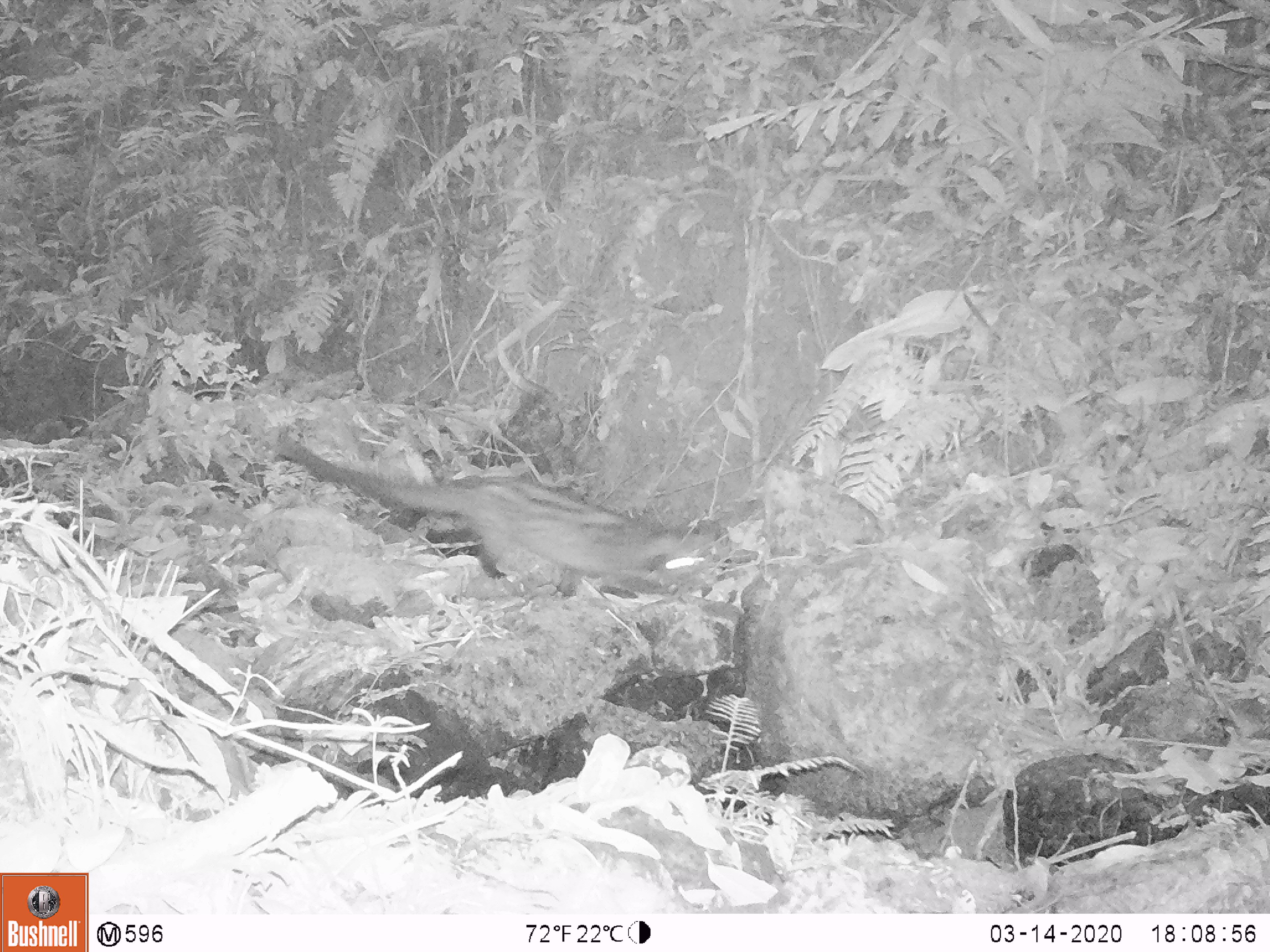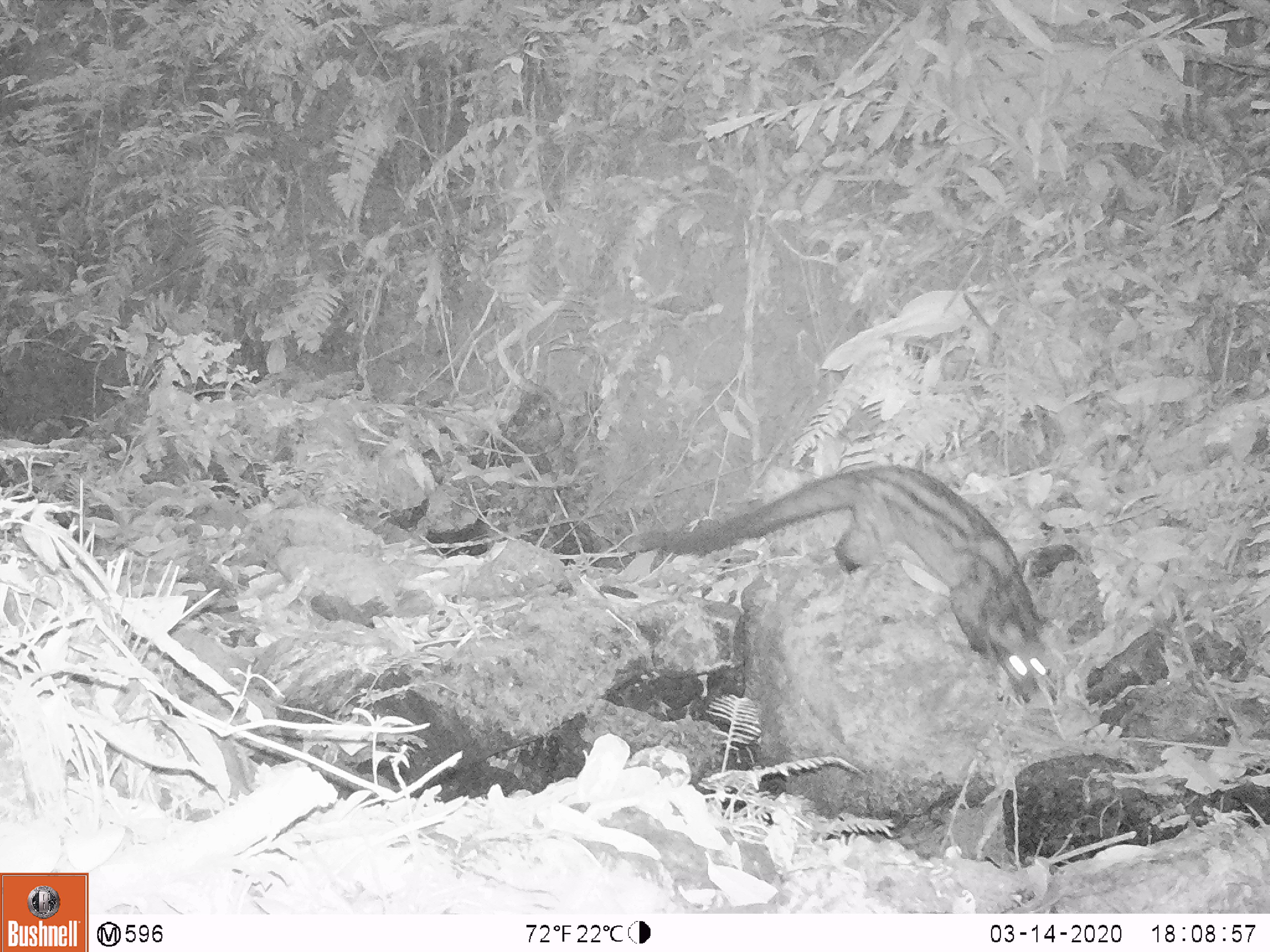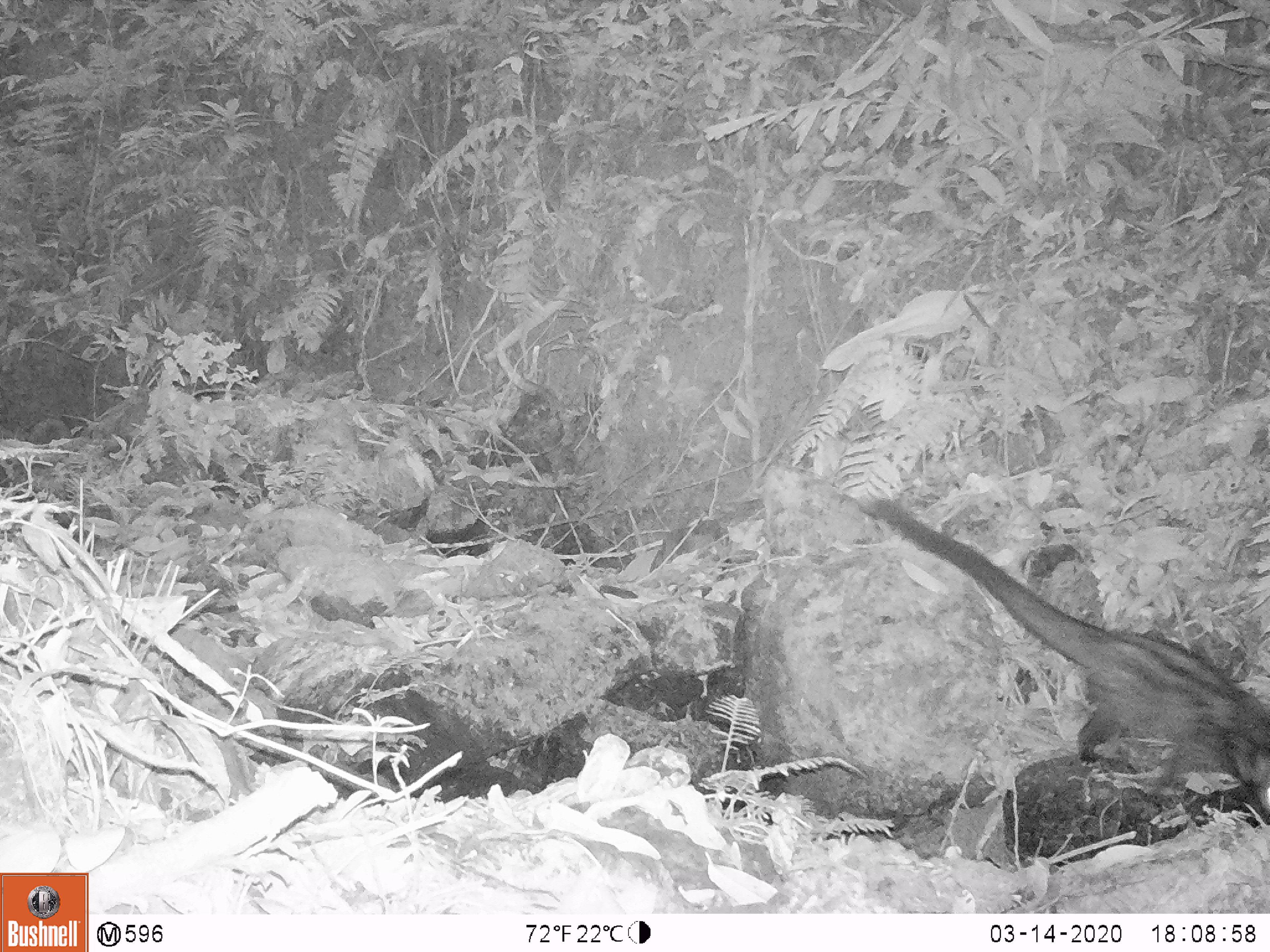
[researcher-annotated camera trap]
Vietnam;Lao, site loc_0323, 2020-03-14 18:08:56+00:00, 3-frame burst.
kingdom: Animalia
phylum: Chordata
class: Mammalia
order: Carnivora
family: Viverridae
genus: Paradoxurus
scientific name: Paradoxurus hermaphroditus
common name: common palm civet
Common palm civet (Paradoxurus hermaphroditus). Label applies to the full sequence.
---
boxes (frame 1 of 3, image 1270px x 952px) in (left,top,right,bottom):
common palm civet: (271,434,715,598)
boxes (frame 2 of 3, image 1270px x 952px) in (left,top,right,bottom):
common palm civet: (633,460,1049,702)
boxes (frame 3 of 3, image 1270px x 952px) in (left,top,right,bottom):
common palm civet: (859,495,1269,821)